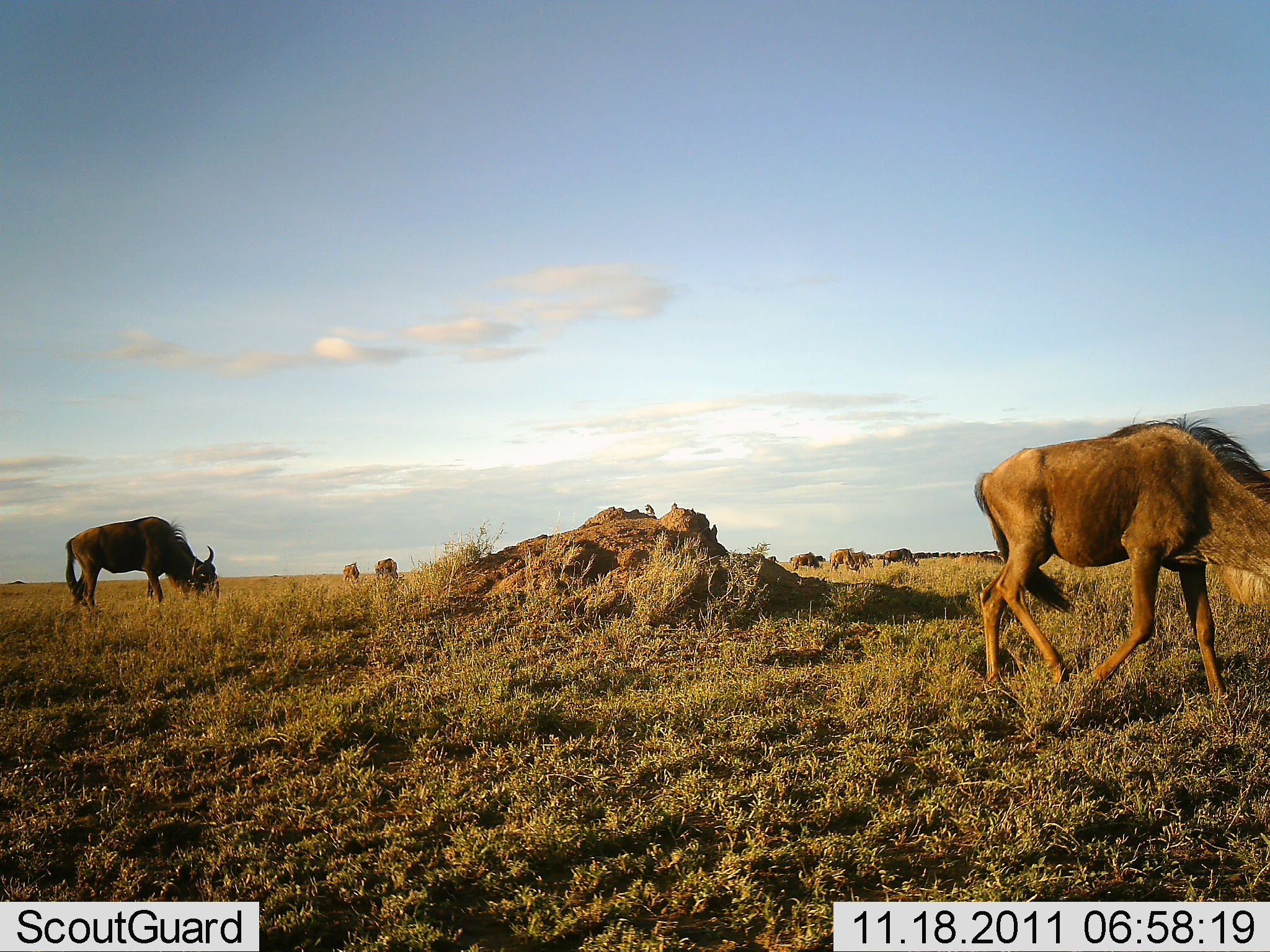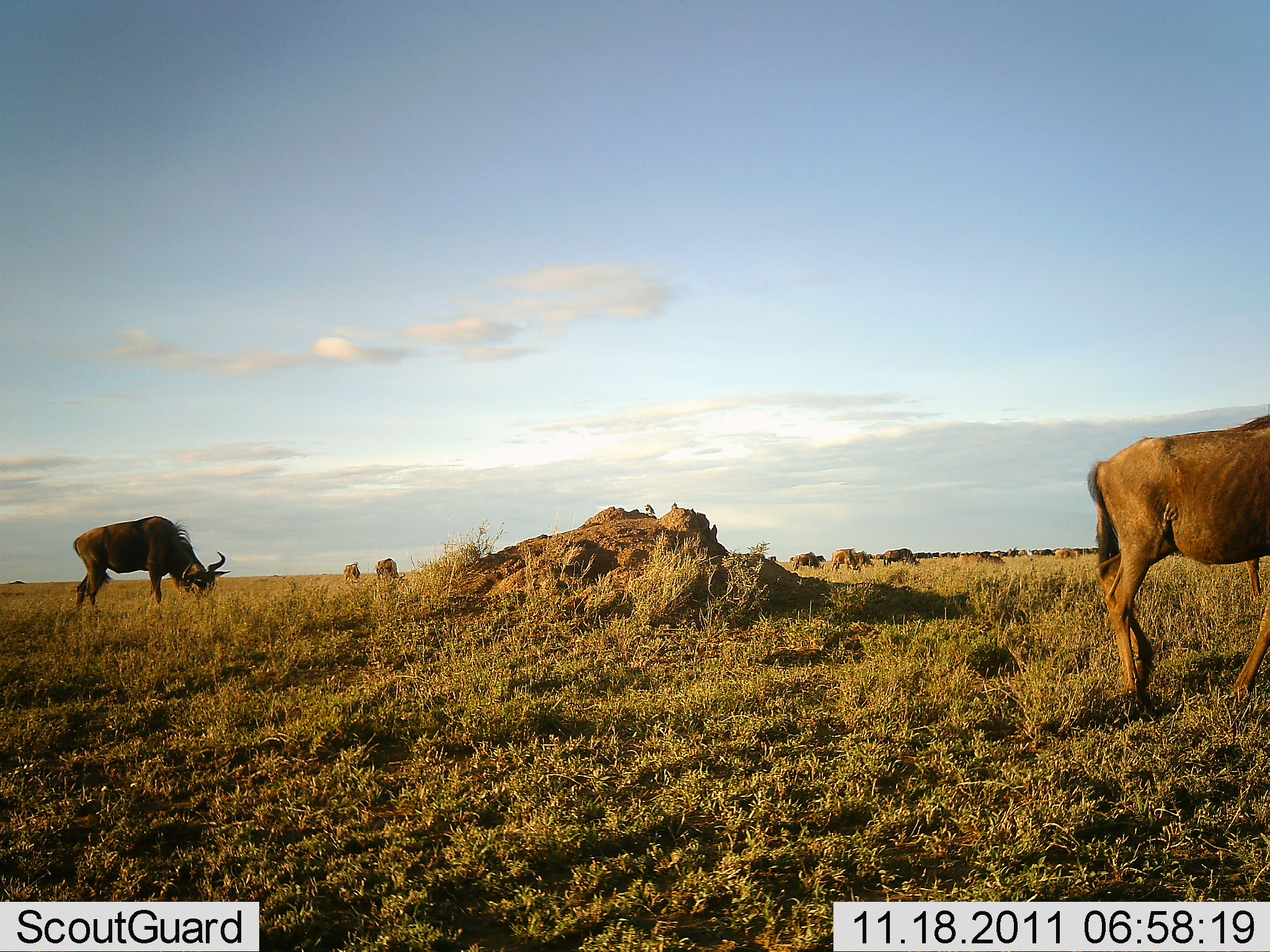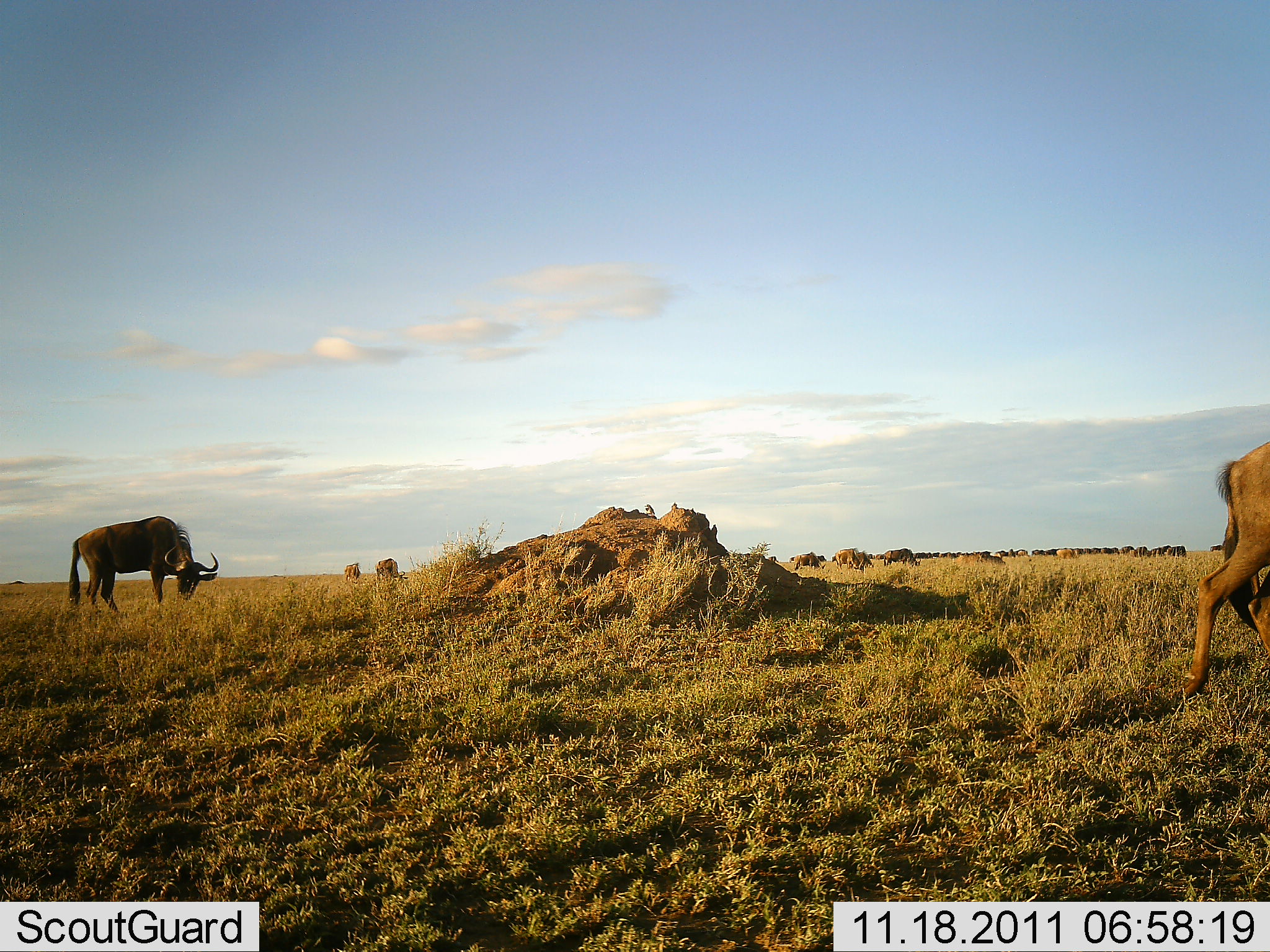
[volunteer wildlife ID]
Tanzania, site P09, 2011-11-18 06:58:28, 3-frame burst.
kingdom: Animalia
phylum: Chordata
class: Mammalia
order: Artiodactyla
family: Bovidae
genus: Connochaetes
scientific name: Connochaetes taurinus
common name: blue wildebeest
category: wildebeest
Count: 7.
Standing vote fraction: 36%.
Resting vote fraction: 0%.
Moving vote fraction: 64%.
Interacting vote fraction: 0%.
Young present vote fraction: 0%.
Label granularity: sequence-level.